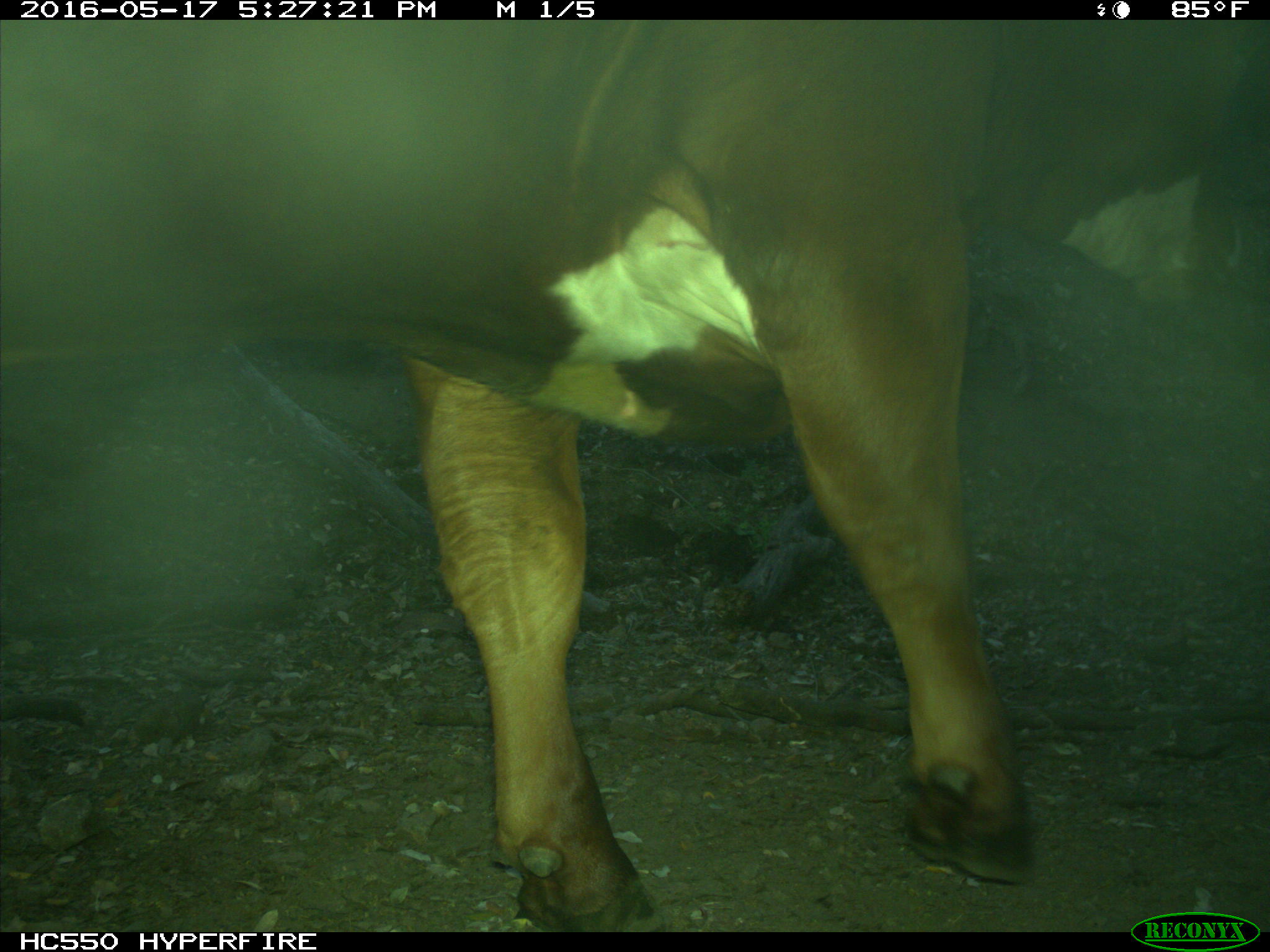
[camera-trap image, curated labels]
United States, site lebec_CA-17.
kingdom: Animalia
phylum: Chordata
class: Mammalia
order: Artiodactyla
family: Bovidae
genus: Bos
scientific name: Bos taurus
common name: domestic cow